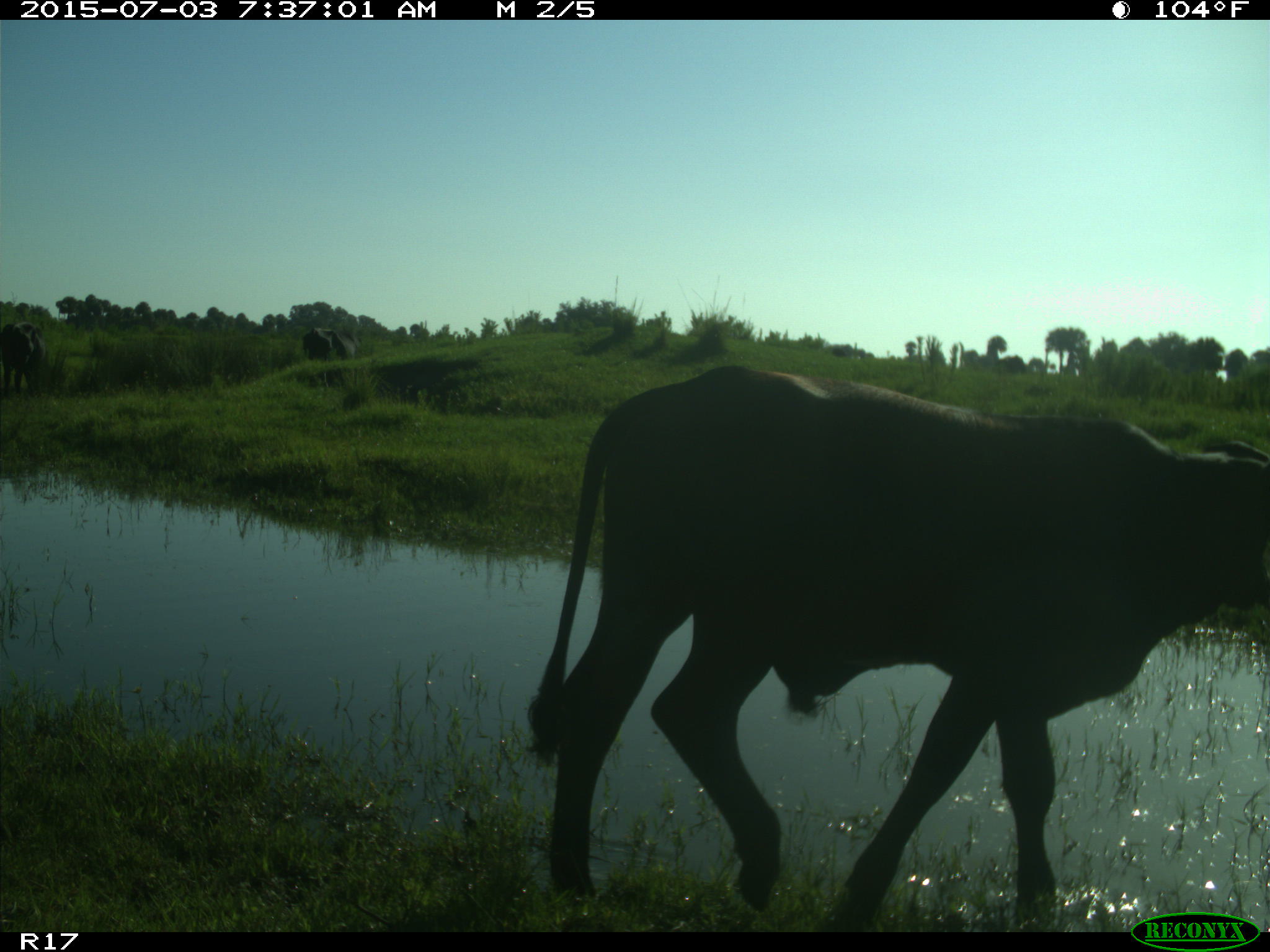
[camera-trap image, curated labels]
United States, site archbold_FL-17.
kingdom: Animalia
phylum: Chordata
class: Mammalia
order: Artiodactyla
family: Bovidae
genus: Bos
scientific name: Bos taurus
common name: domestic cow